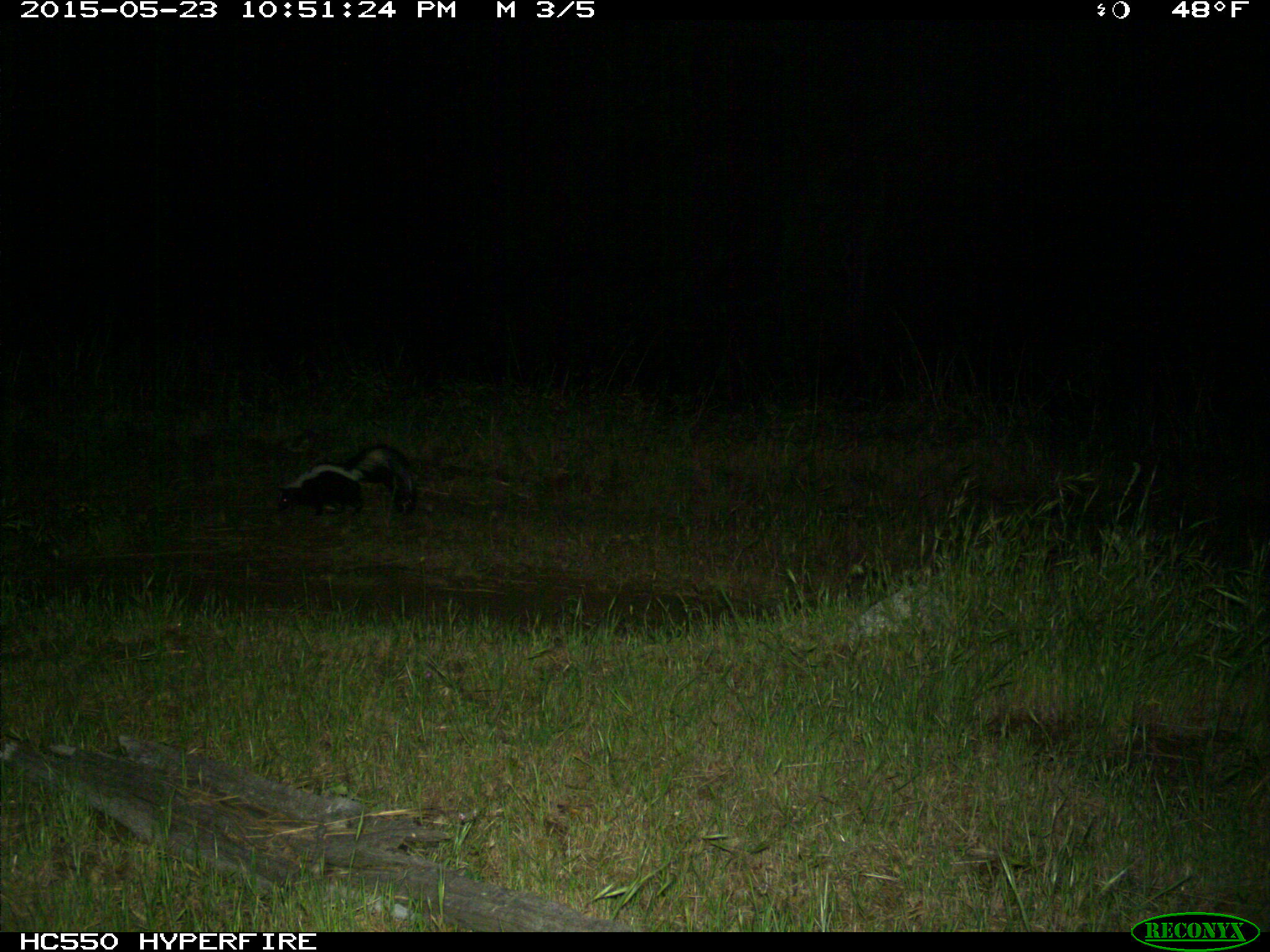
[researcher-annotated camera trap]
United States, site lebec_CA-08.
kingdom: Animalia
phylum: Chordata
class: Mammalia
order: Carnivora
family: Mephitidae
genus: Mephitis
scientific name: Mephitis mephitis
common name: striped skunk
Mephitis mephitis (striped skunk).